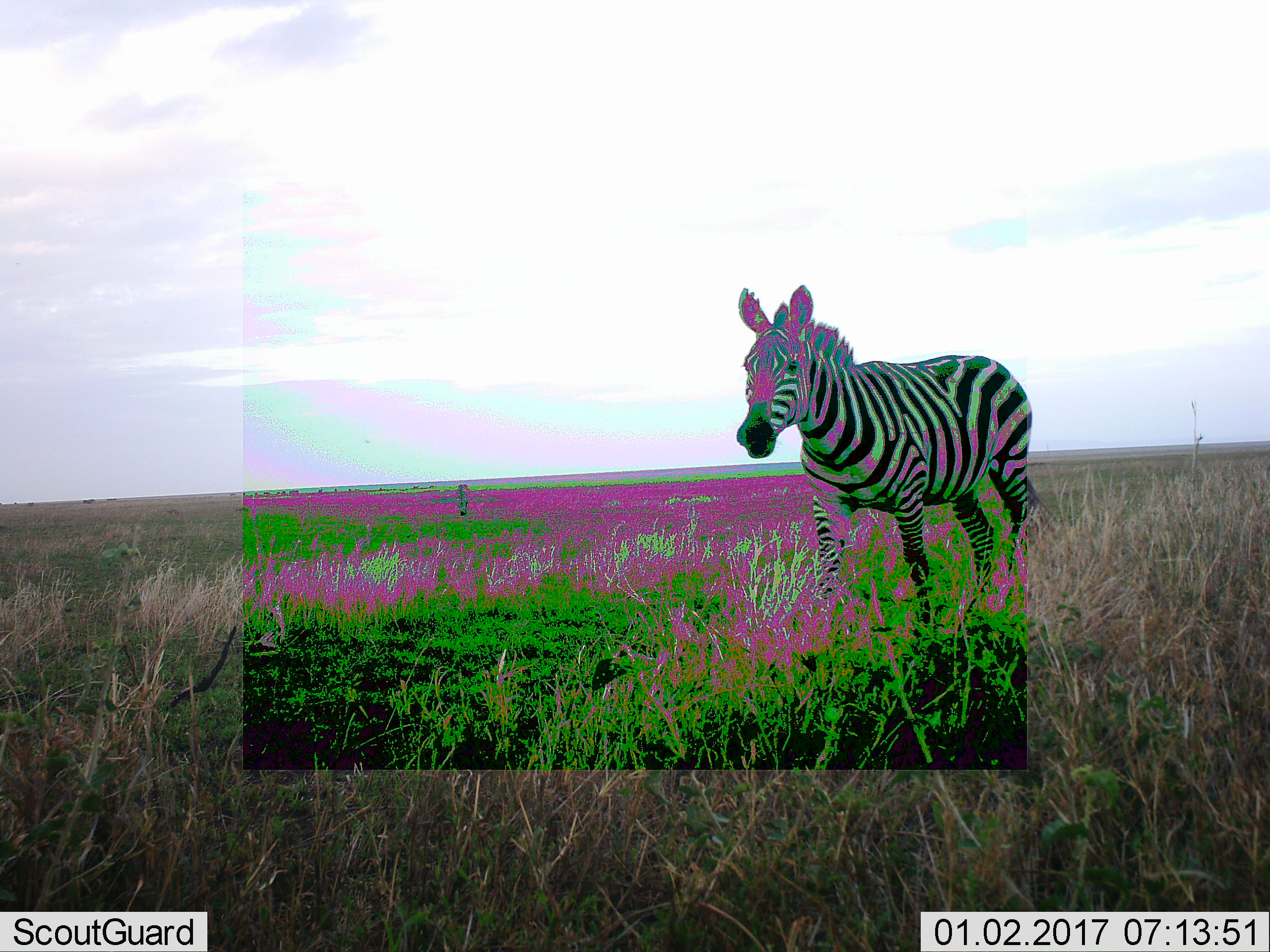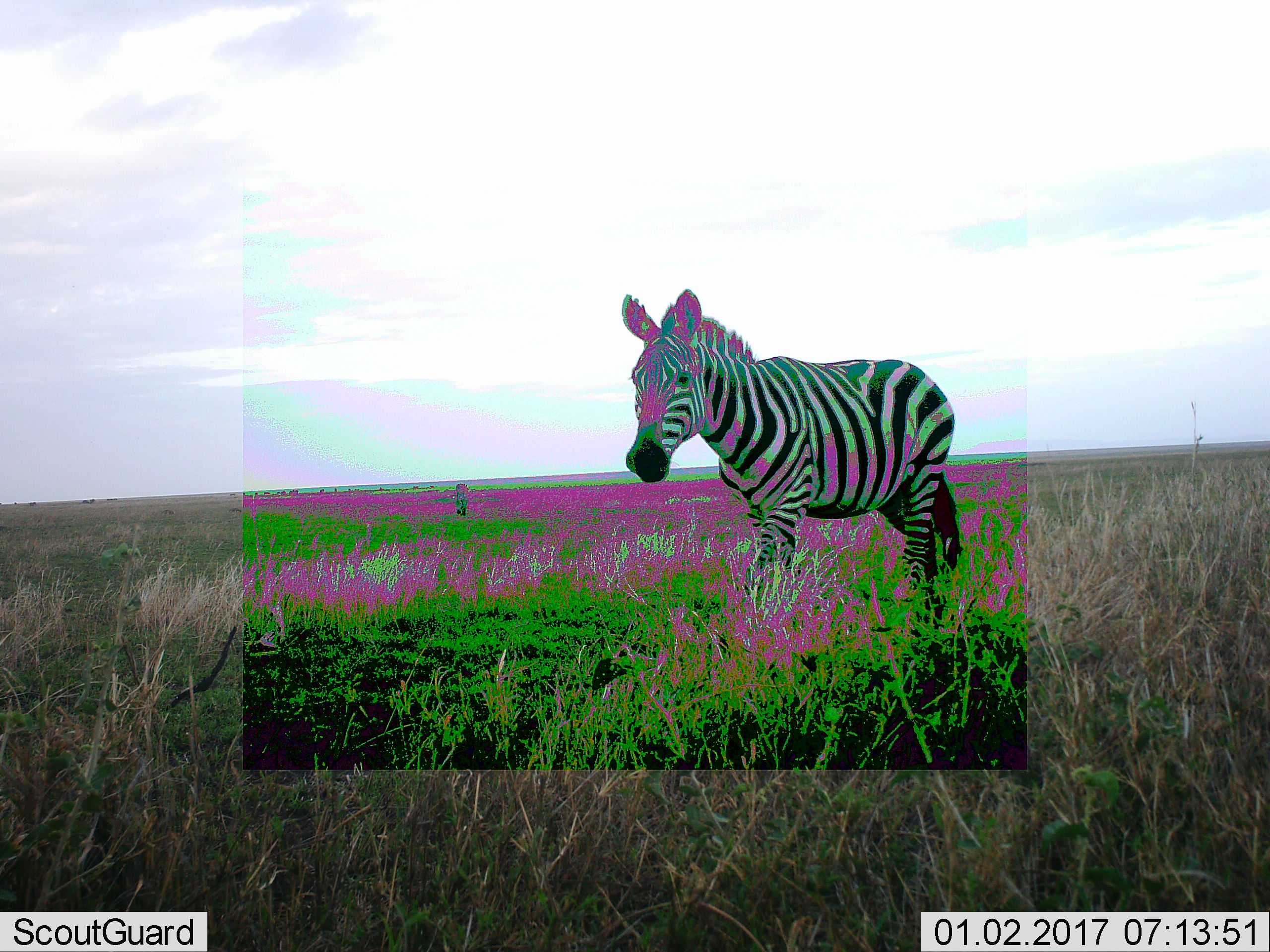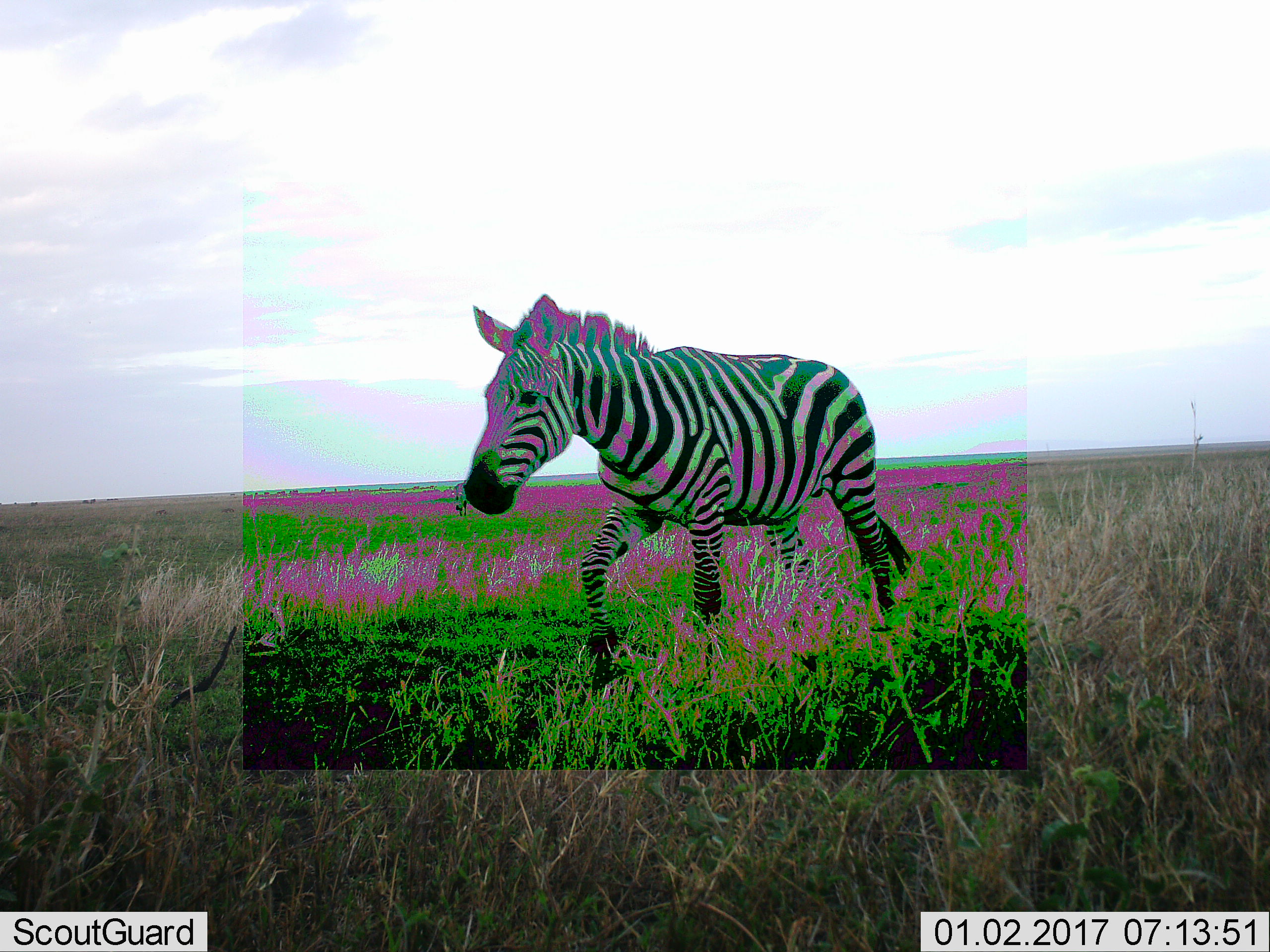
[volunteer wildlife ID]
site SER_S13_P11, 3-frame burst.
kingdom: Animalia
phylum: Chordata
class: Mammalia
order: Perissodactyla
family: Equidae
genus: Equus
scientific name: Equus quagga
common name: plains zebra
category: zebraplains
Zebraplains (plains zebra) (Equus quagga), count 1. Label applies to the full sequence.